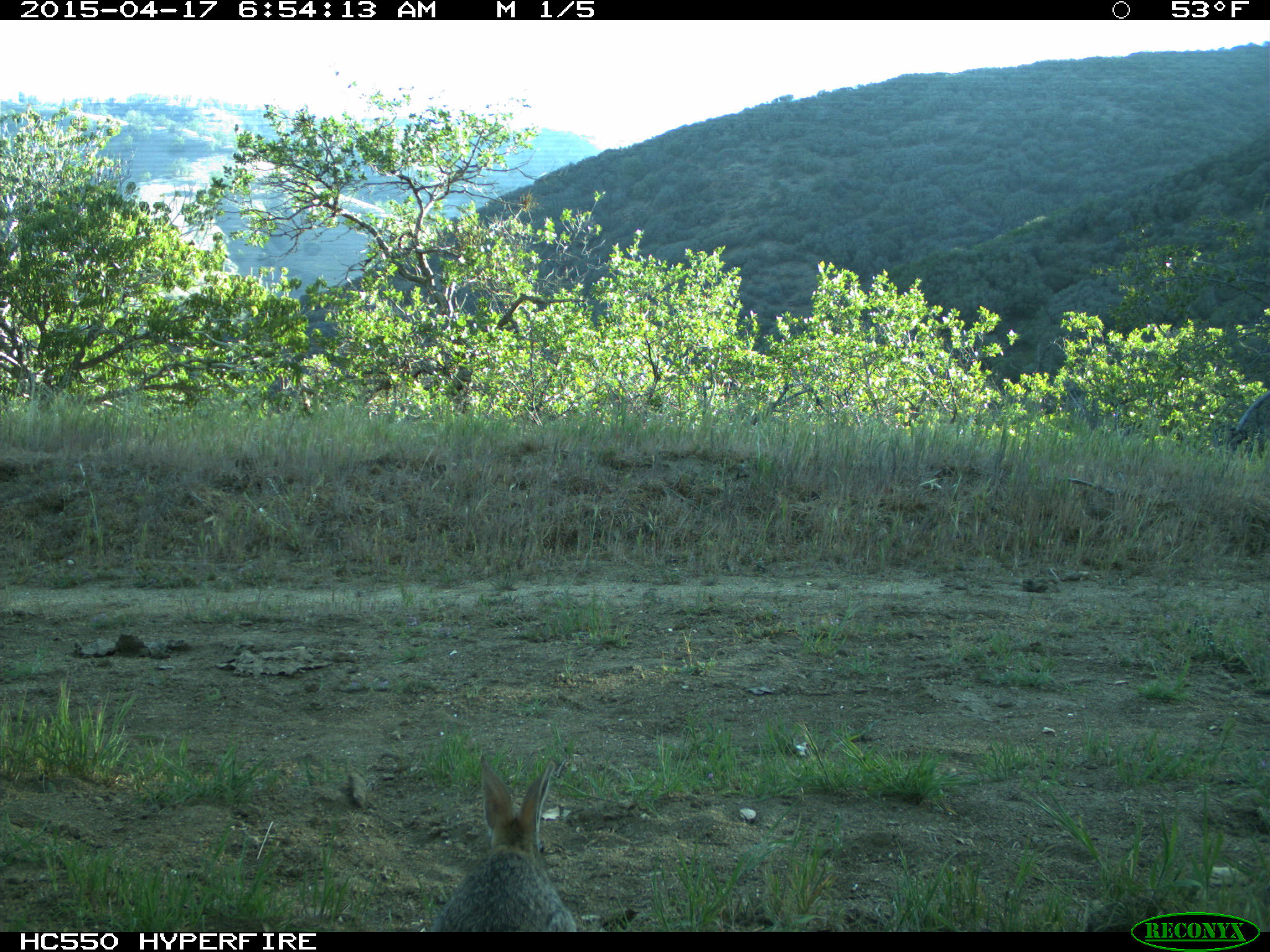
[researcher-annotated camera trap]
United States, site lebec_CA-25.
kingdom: Animalia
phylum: Chordata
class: Mammalia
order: Lagomorpha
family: Leporidae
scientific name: Leporidae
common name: rabbits and hares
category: unidentified rabbit